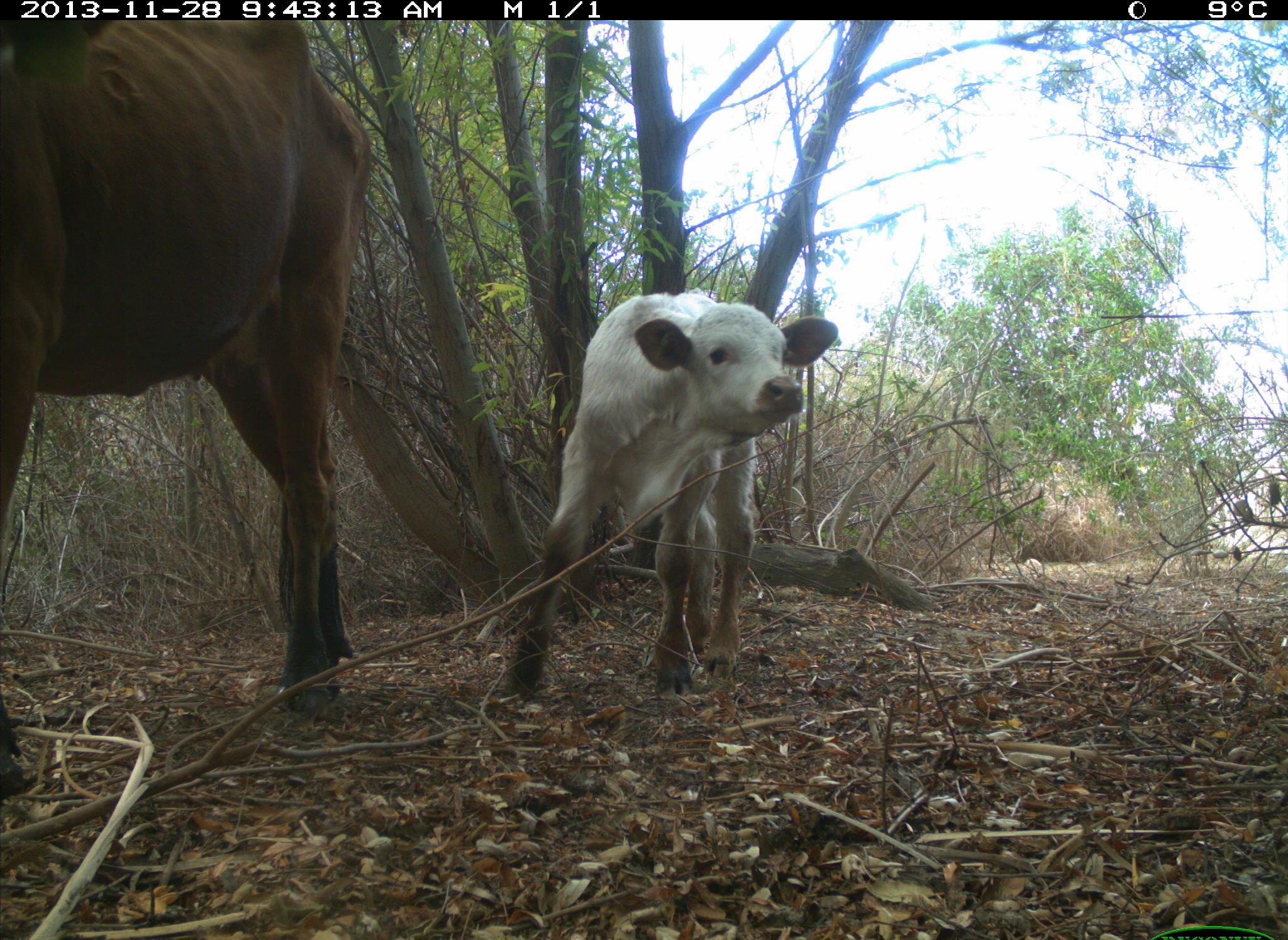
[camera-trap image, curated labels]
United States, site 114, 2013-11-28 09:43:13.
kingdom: Animalia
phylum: Chordata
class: Mammalia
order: Artiodactyla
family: Bovidae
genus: Bos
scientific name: Bos taurus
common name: cow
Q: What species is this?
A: Cow (Bos taurus).